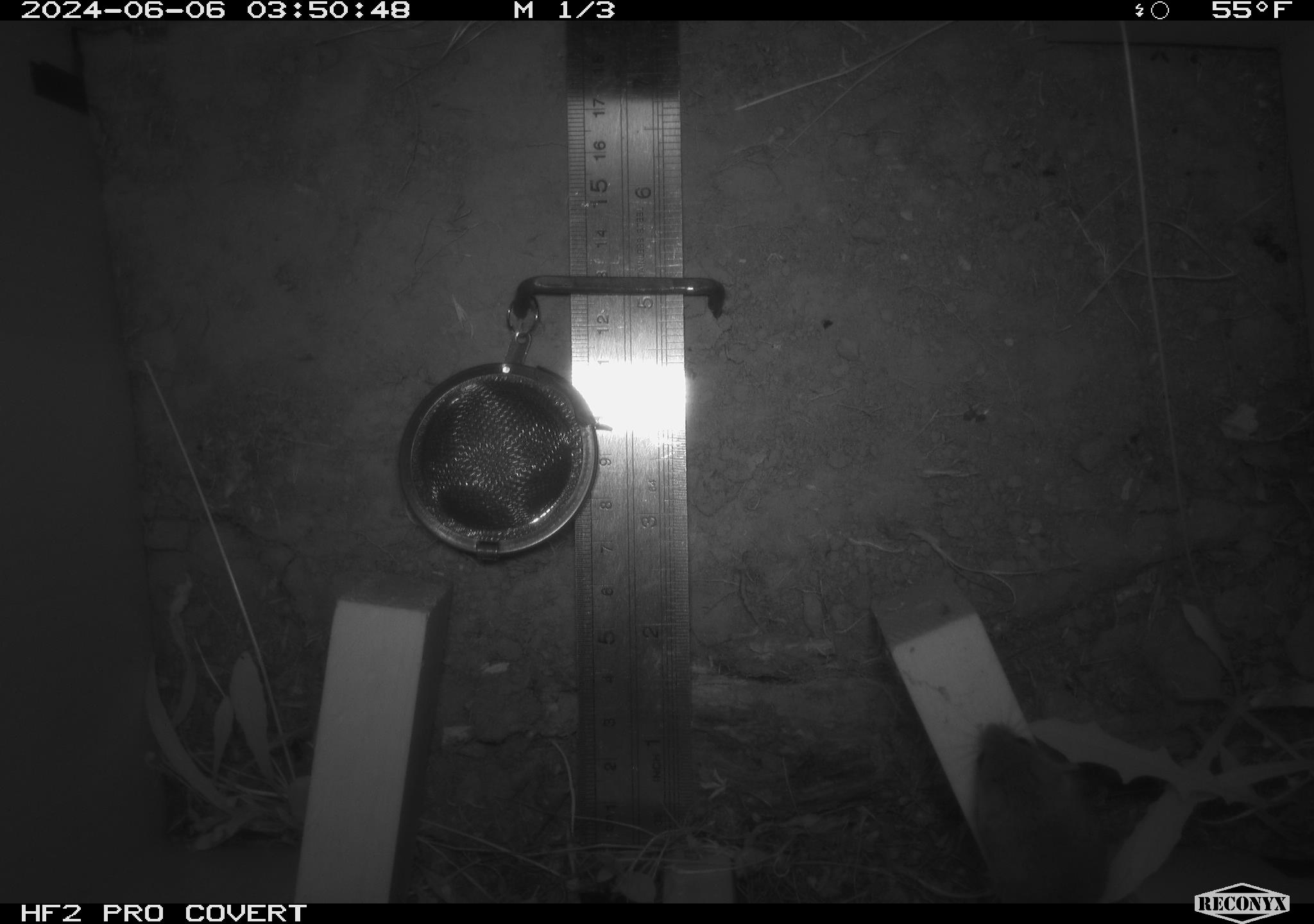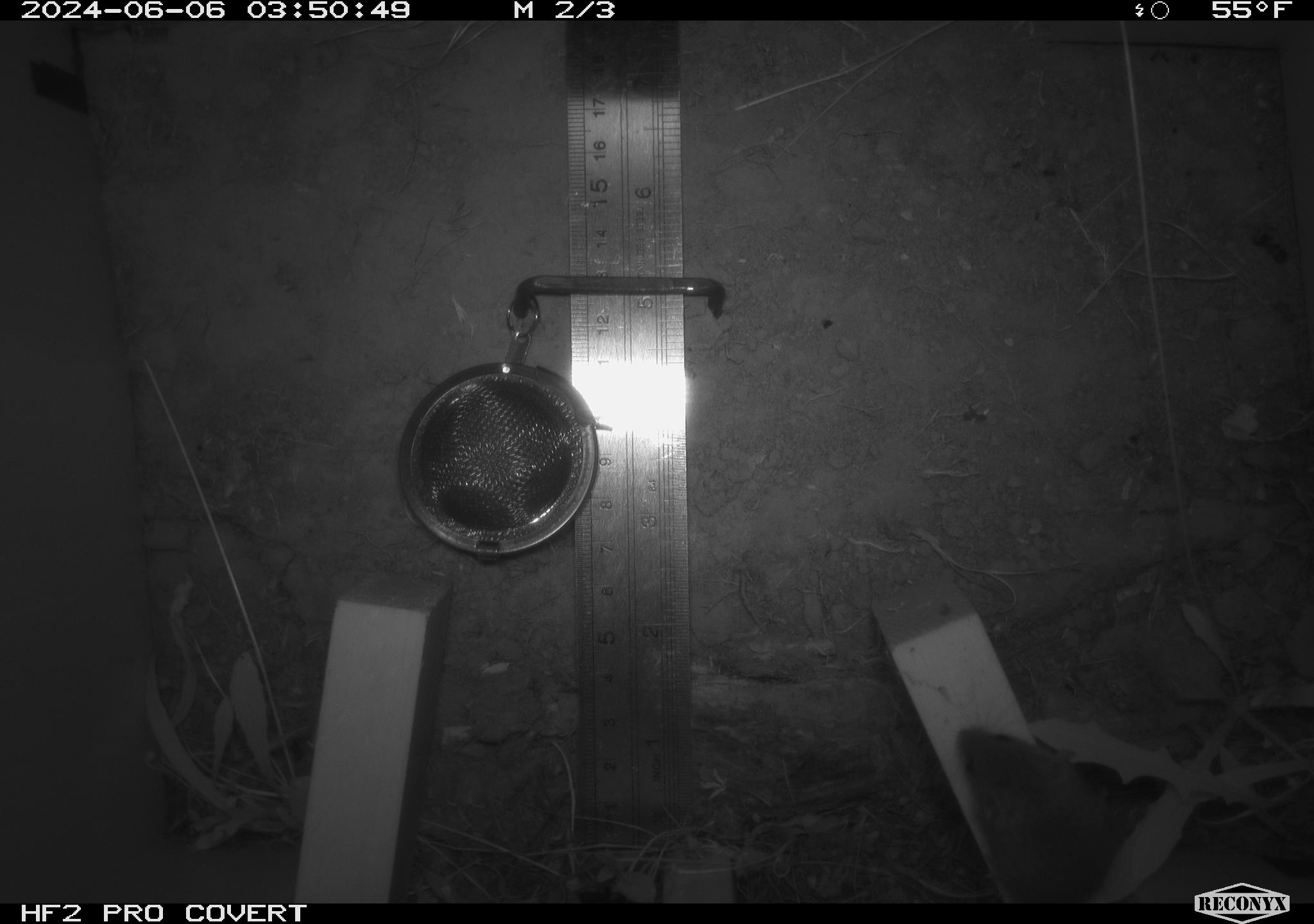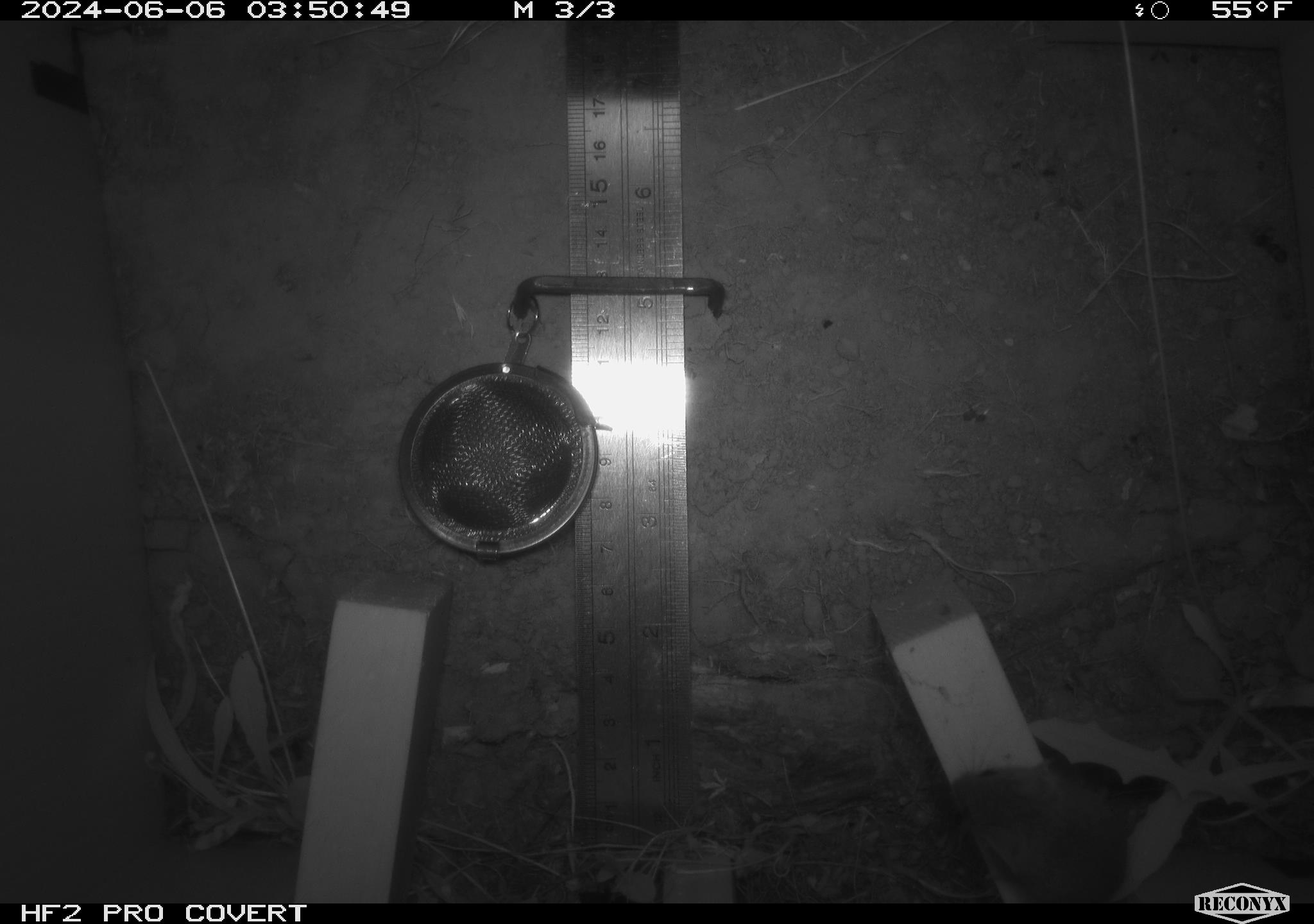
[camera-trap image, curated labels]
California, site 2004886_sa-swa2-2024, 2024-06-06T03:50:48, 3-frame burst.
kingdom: Animalia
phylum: Chordata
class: Mammalia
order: Rodentia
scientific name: Rodentia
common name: mouse species